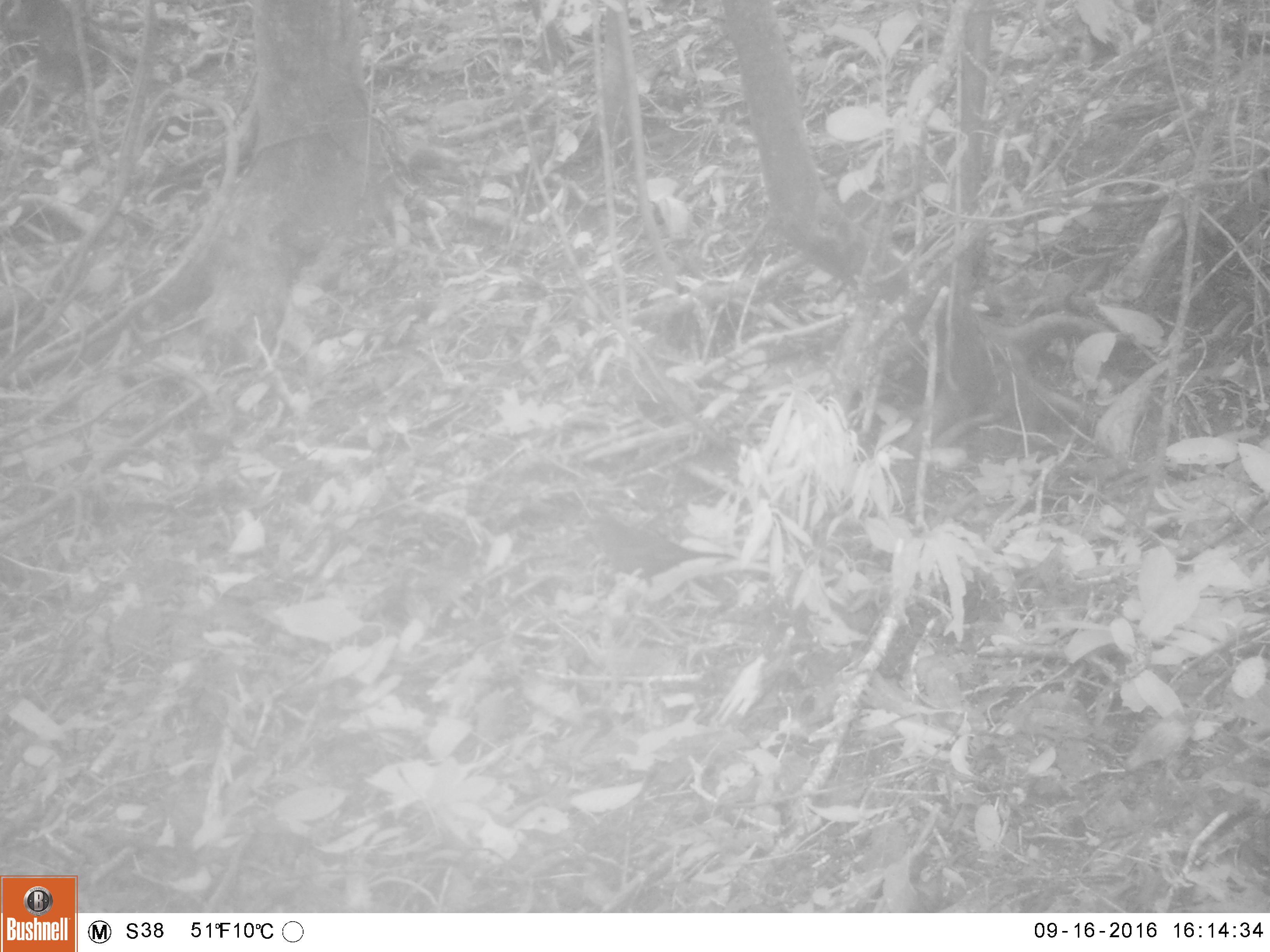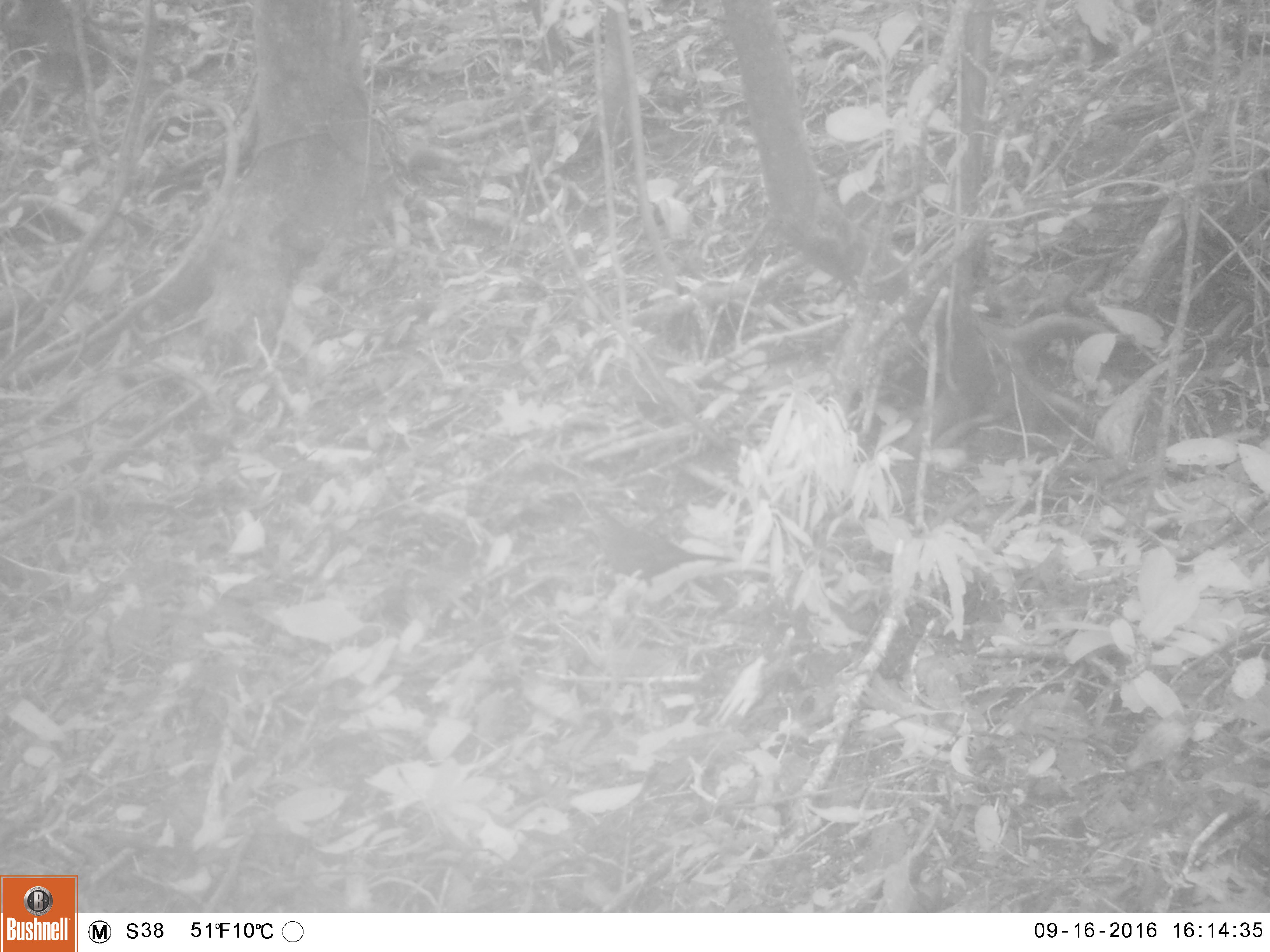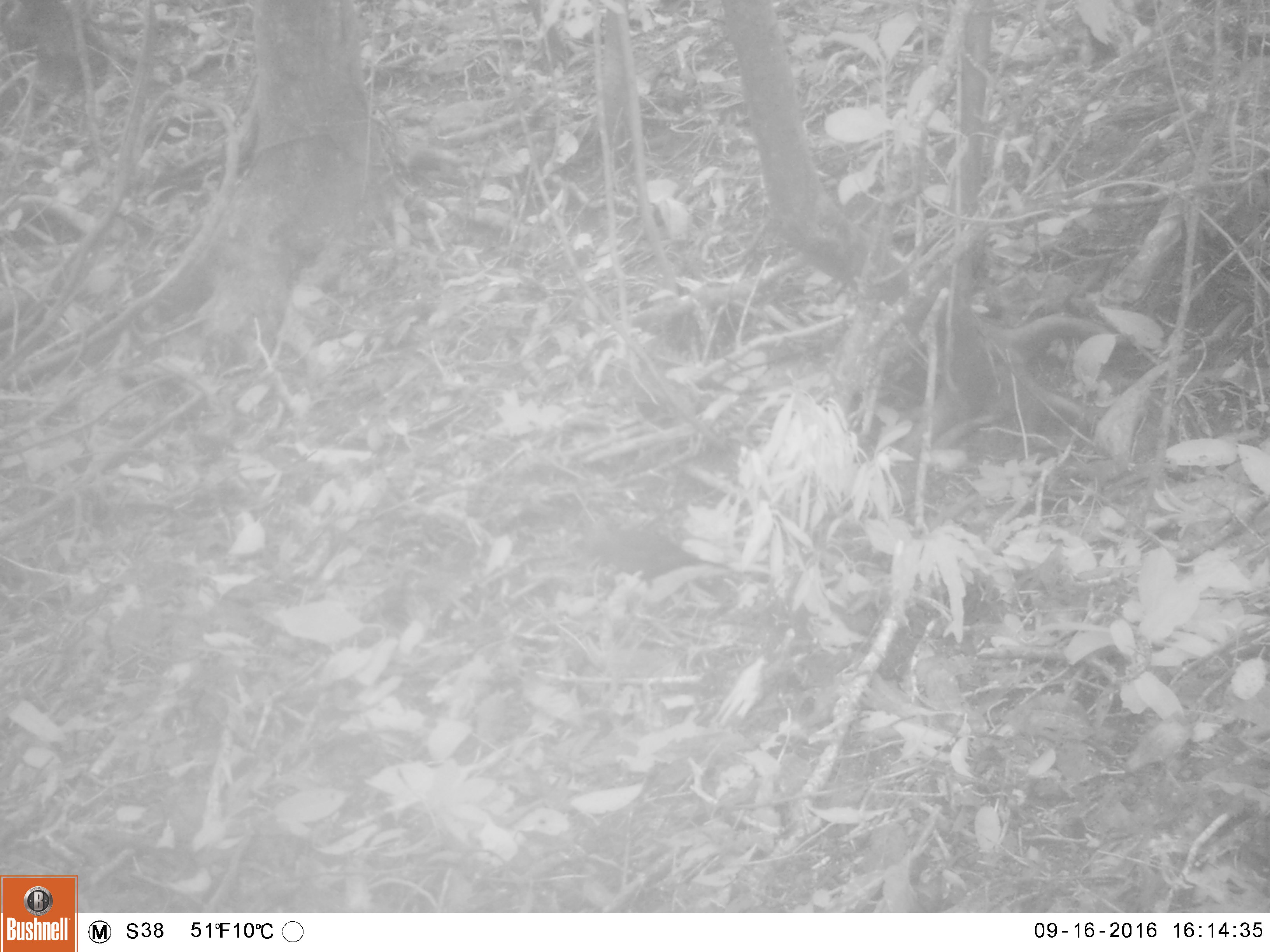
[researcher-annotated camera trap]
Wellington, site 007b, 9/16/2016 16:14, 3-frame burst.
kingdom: Animalia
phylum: Chordata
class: Aves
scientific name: Aves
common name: bird